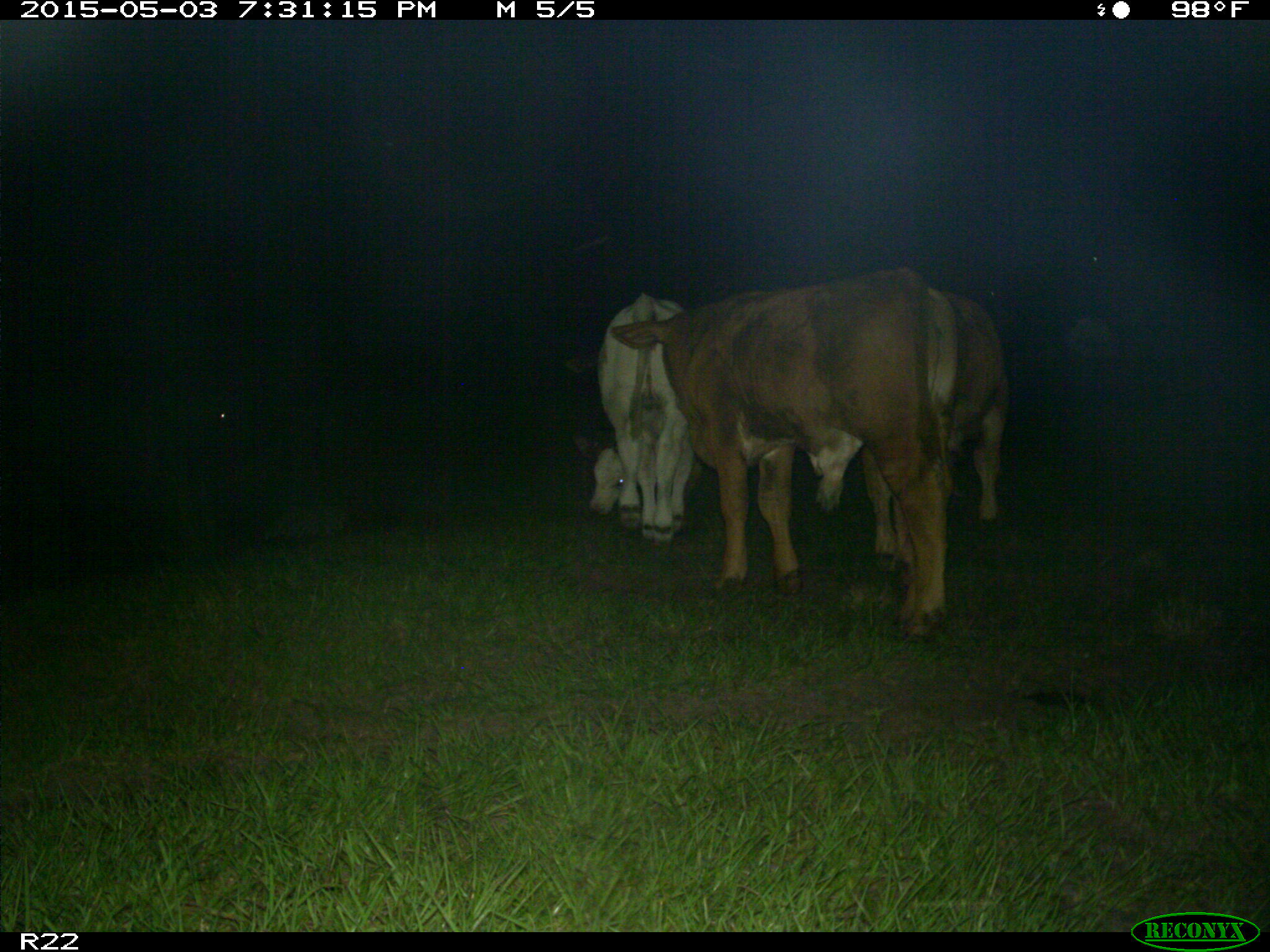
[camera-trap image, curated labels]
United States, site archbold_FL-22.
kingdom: Animalia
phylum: Chordata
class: Mammalia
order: Artiodactyla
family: Bovidae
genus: Bos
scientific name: Bos taurus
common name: domestic cow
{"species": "Bos taurus (domestic cow)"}